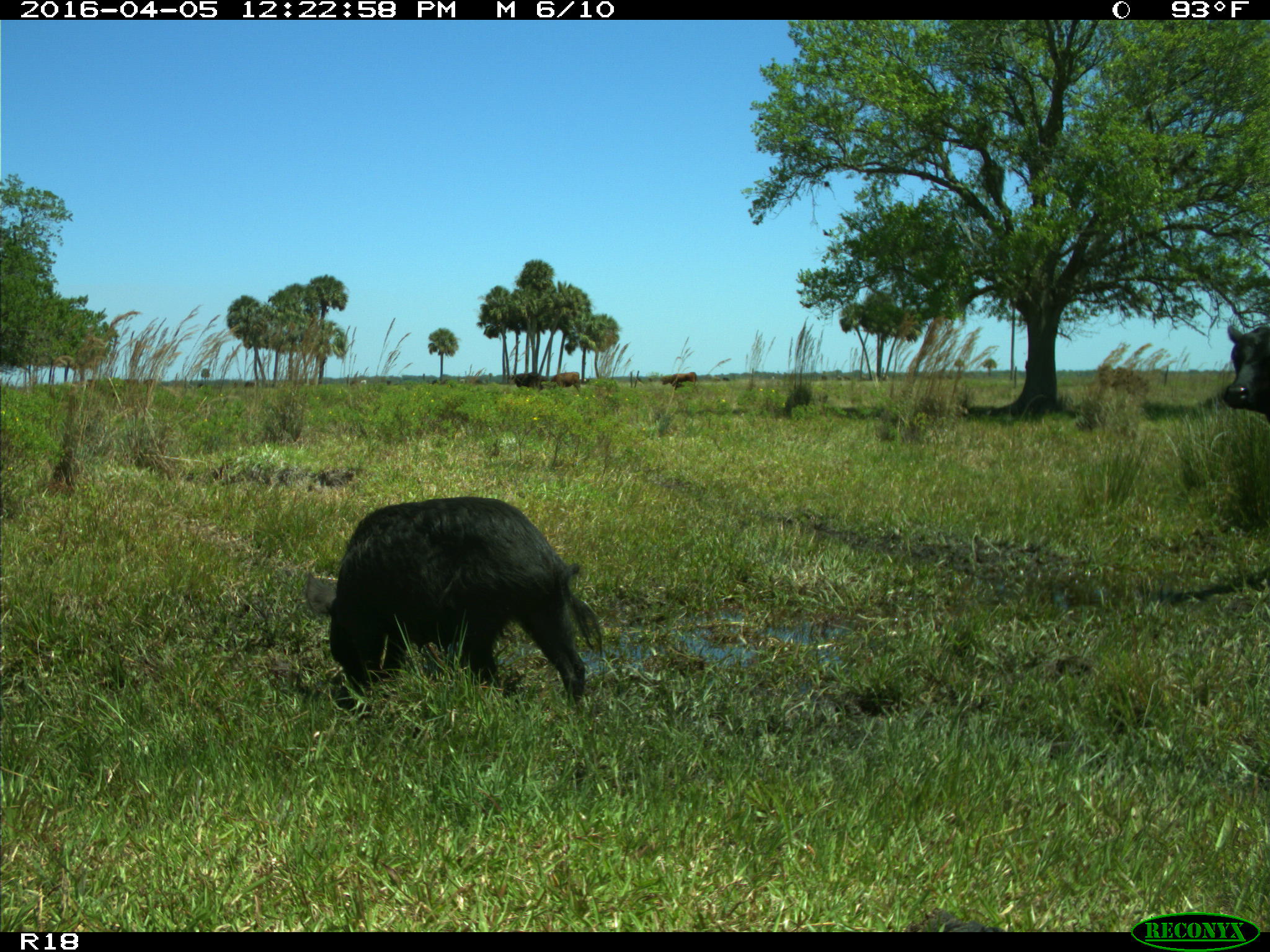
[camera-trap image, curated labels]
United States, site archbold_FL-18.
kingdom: Animalia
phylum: Chordata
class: Mammalia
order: Artiodactyla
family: Suidae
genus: Sus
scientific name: Sus scrofa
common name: wild boar